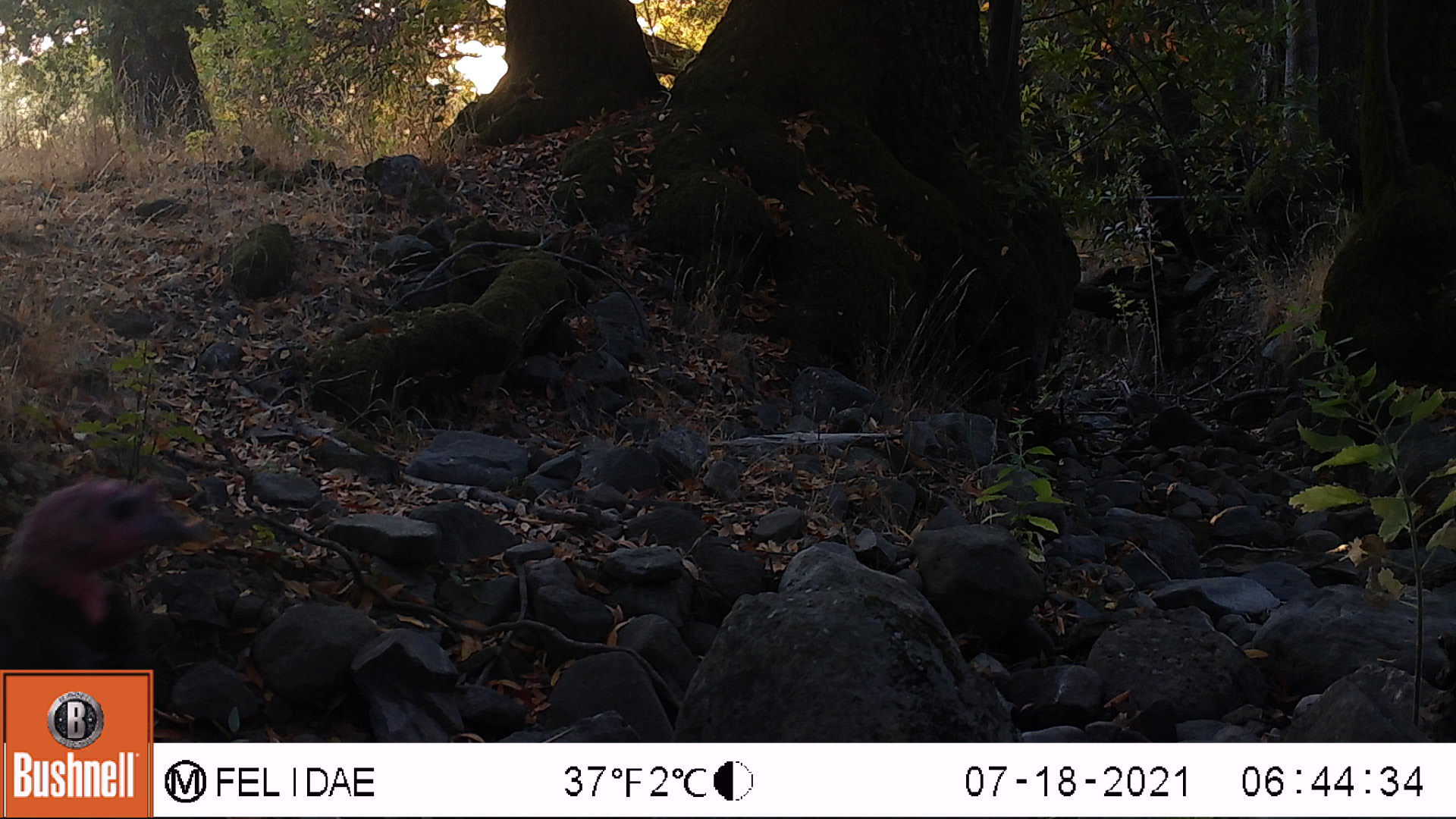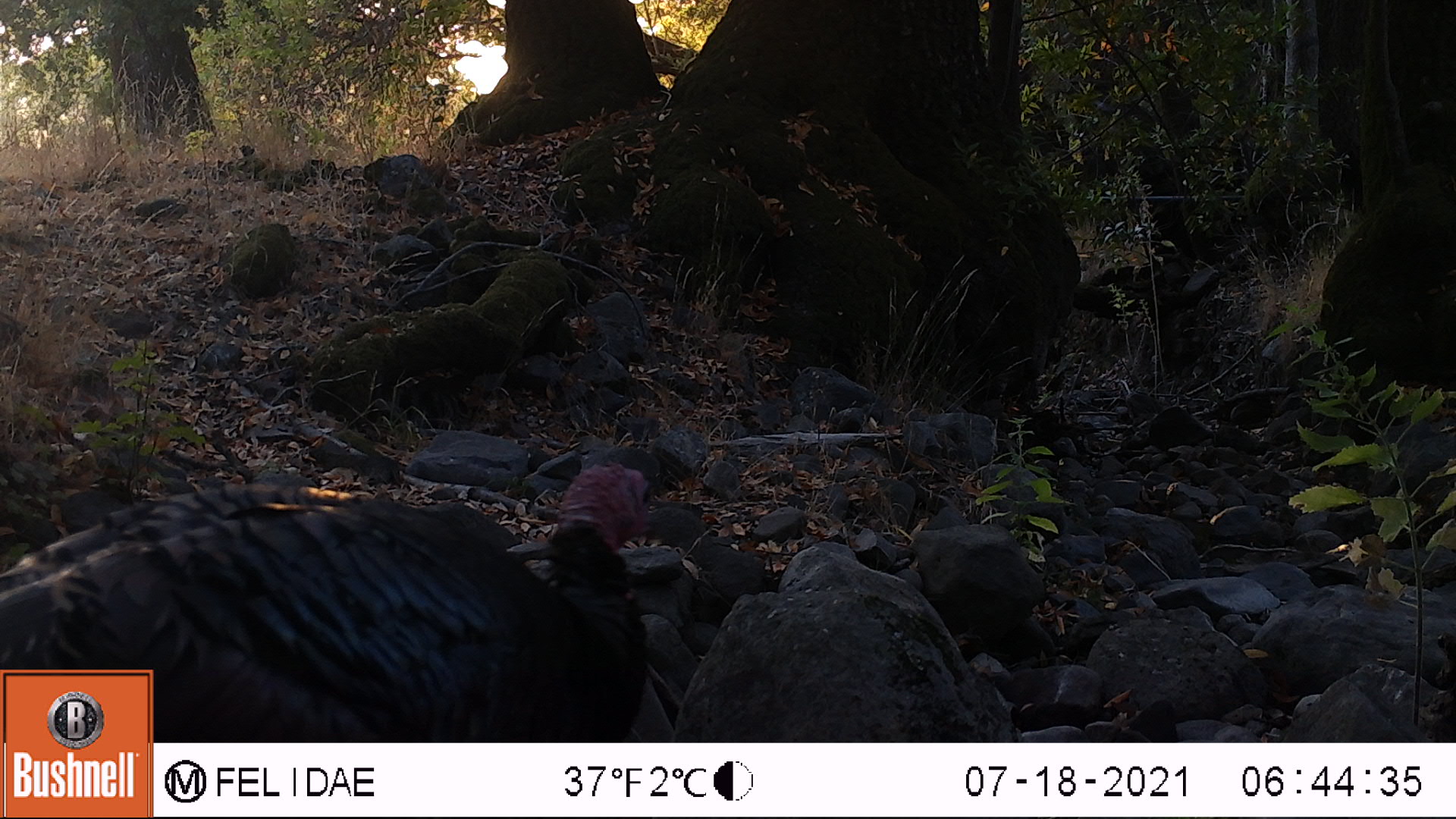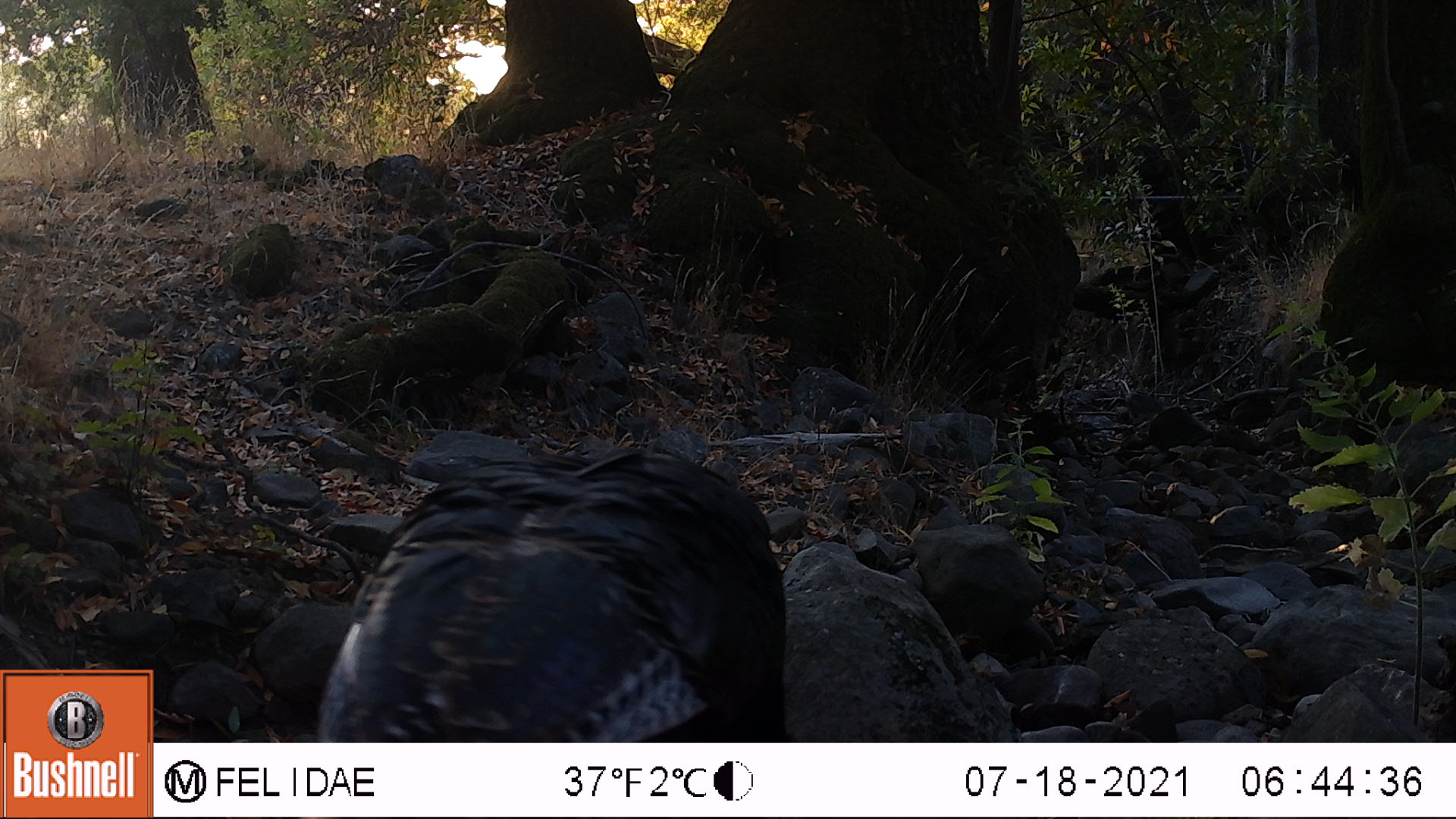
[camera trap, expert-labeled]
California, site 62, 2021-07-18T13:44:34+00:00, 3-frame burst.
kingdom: Animalia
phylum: Chordata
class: Aves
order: Galliformes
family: Phasianidae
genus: Meleagris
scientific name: Meleagris gallopavo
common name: turkey